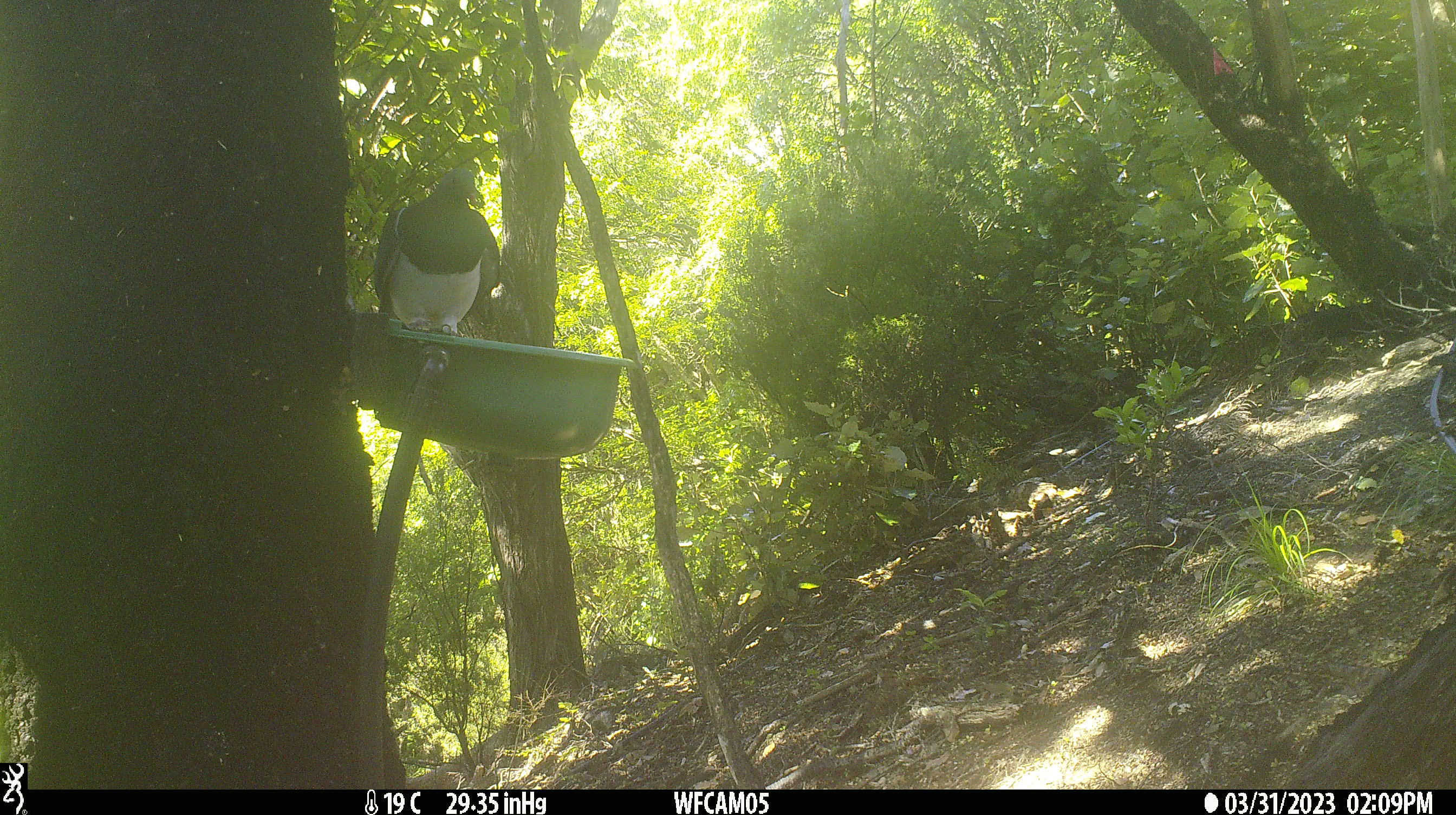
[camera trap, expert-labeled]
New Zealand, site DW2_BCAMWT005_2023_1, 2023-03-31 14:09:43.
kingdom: Animalia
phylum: Chordata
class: Aves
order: Columbiformes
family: Columbidae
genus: Hemiphaga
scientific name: Hemiphaga novaeseelandiae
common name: new zealand pigeon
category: kereru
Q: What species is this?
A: Kereru (new zealand pigeon) (Hemiphaga novaeseelandiae).